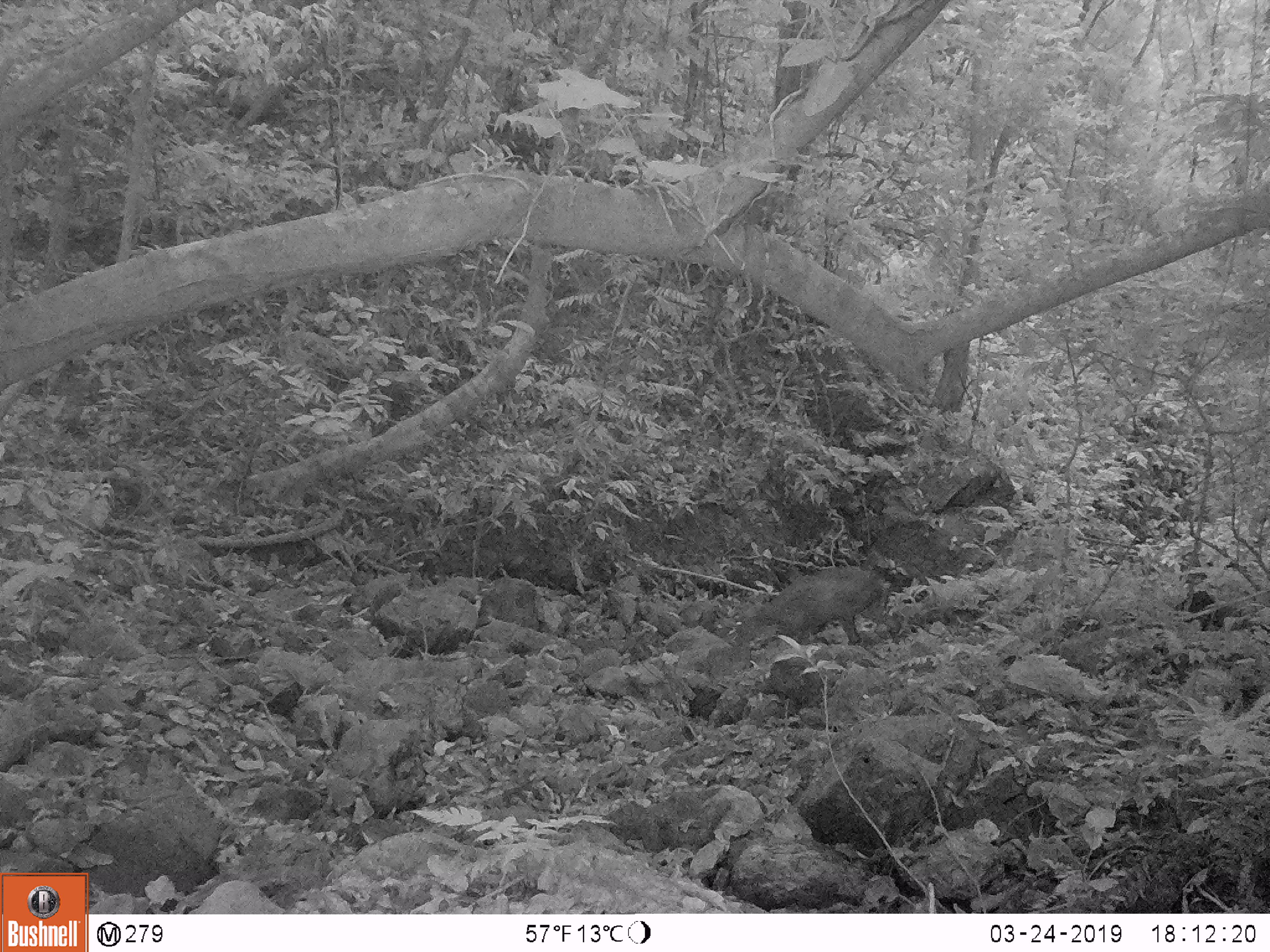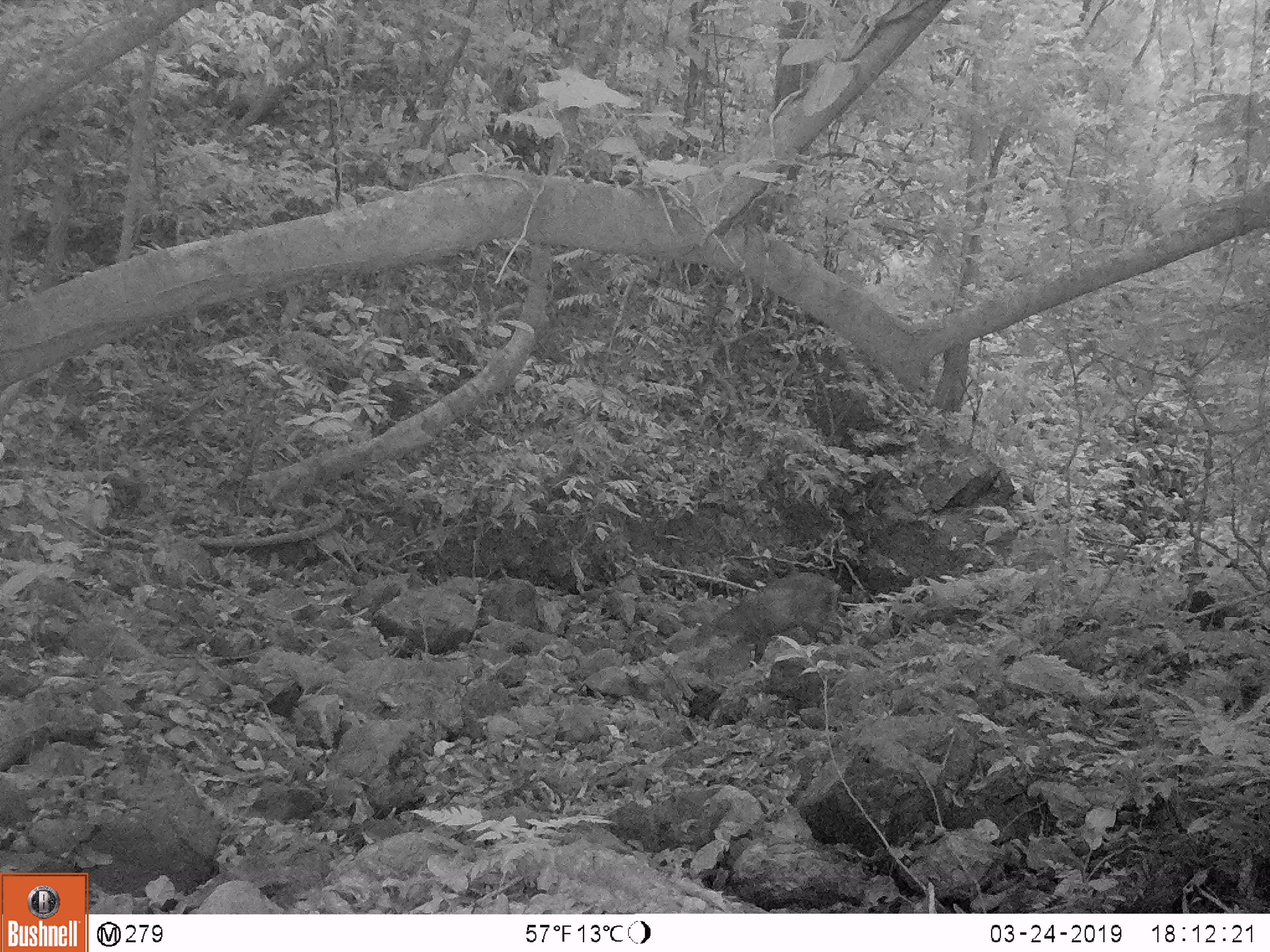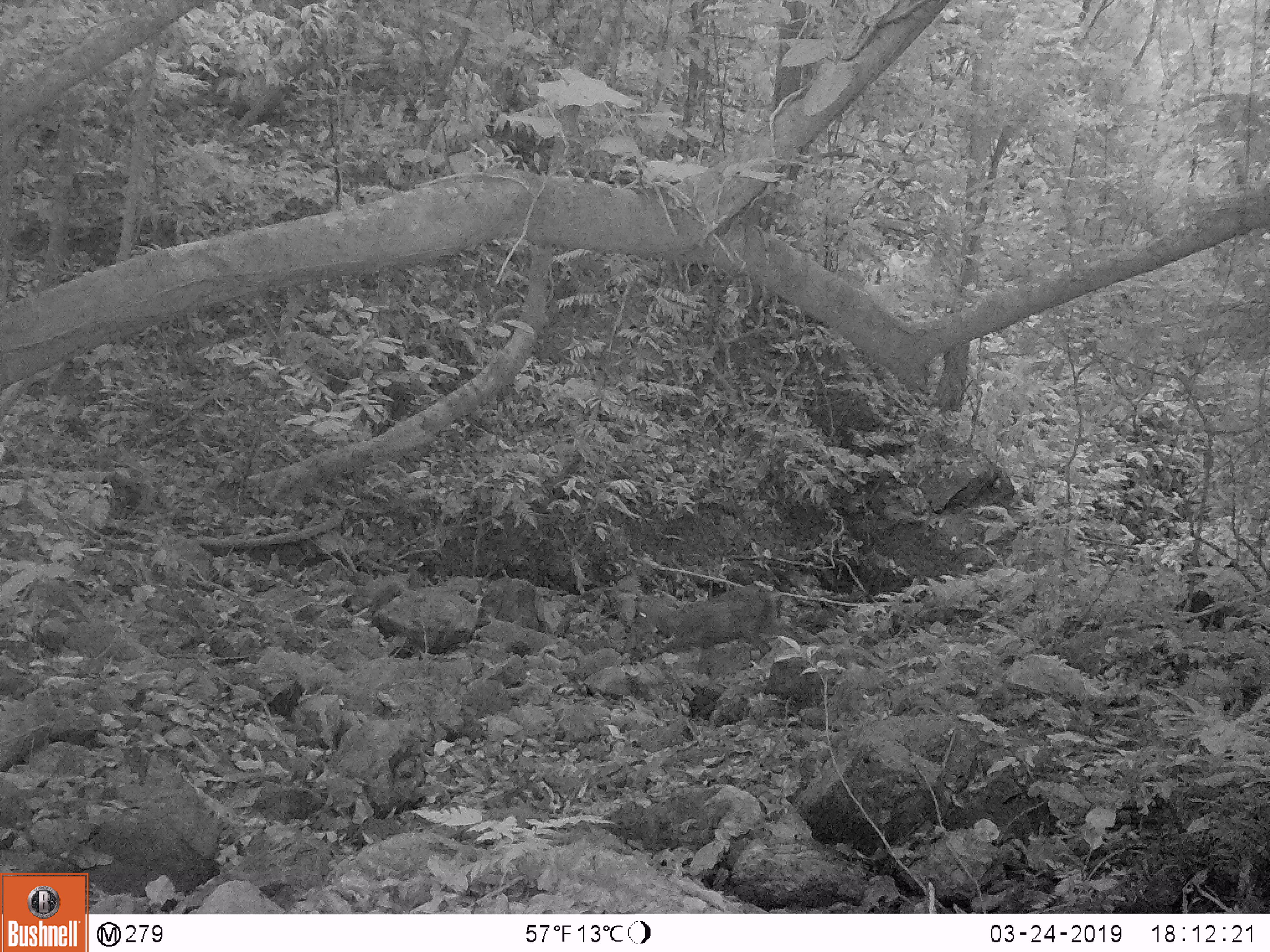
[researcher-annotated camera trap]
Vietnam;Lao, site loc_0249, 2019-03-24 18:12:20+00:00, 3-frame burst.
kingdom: Animalia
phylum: Chordata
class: Mammalia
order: Artiodactyla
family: Cervidae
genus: Muntiacus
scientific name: Muntiacus rooseveltorum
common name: roosevelt's muntjac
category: roosevelts muntjac group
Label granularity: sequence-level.